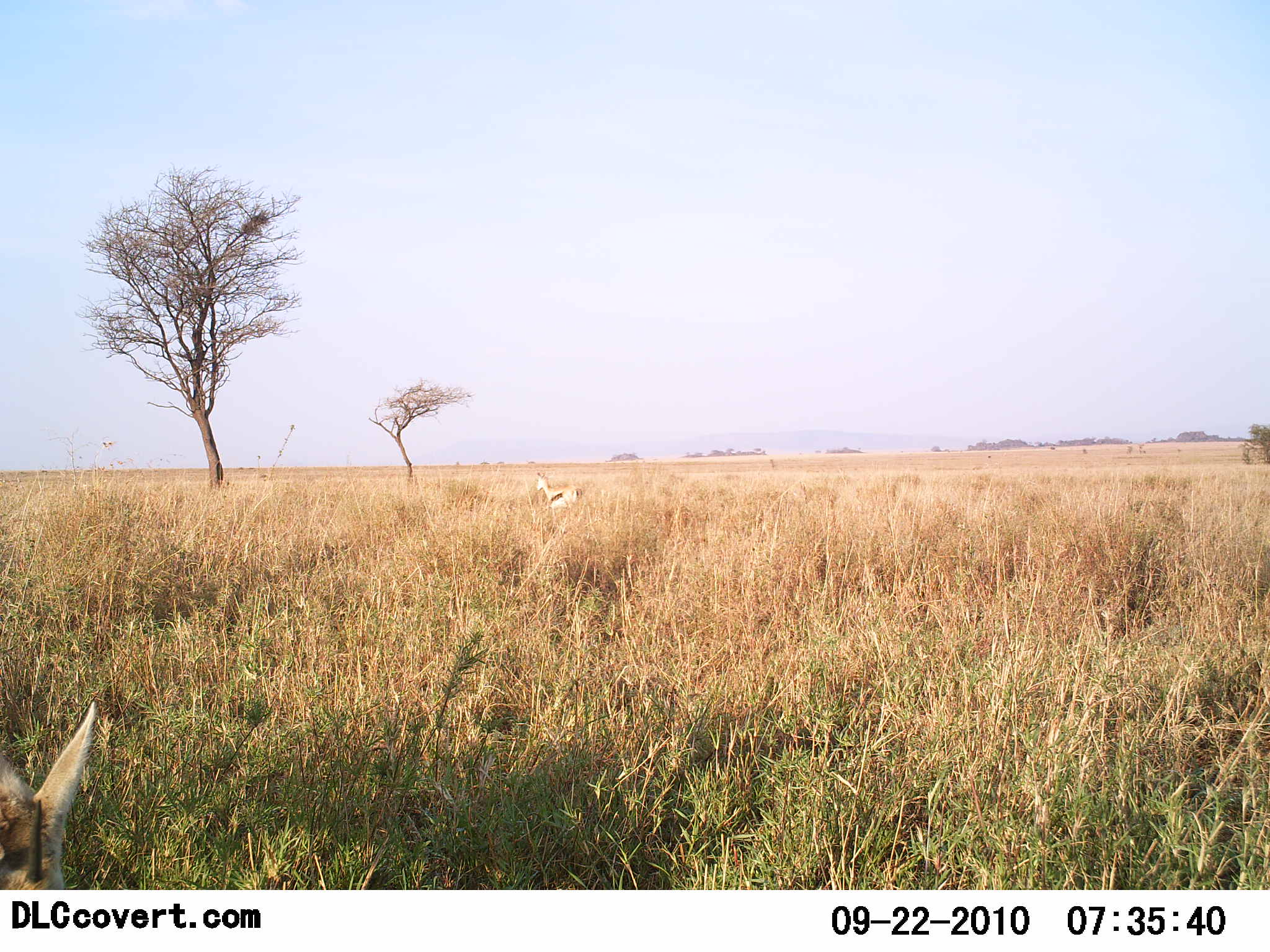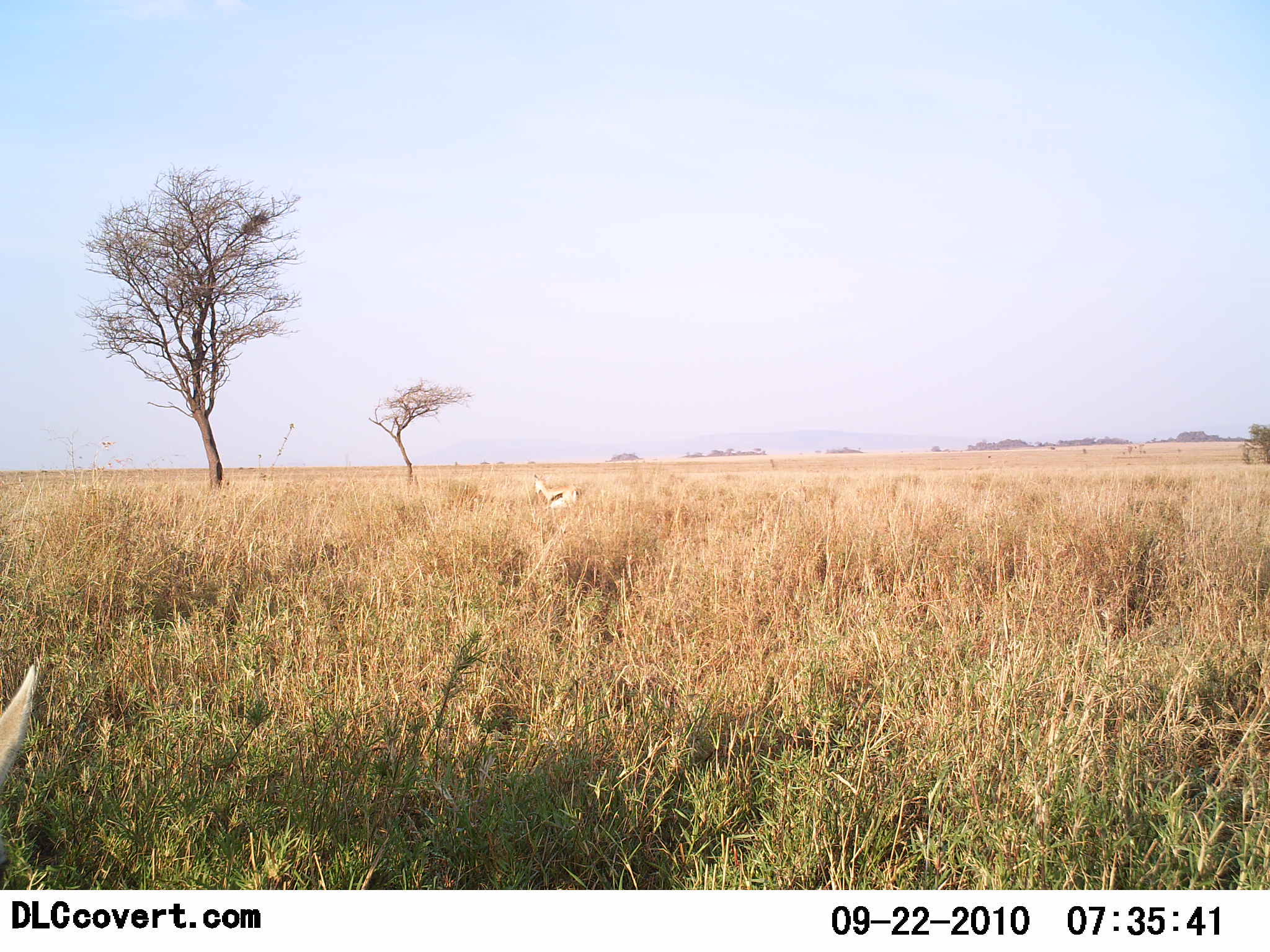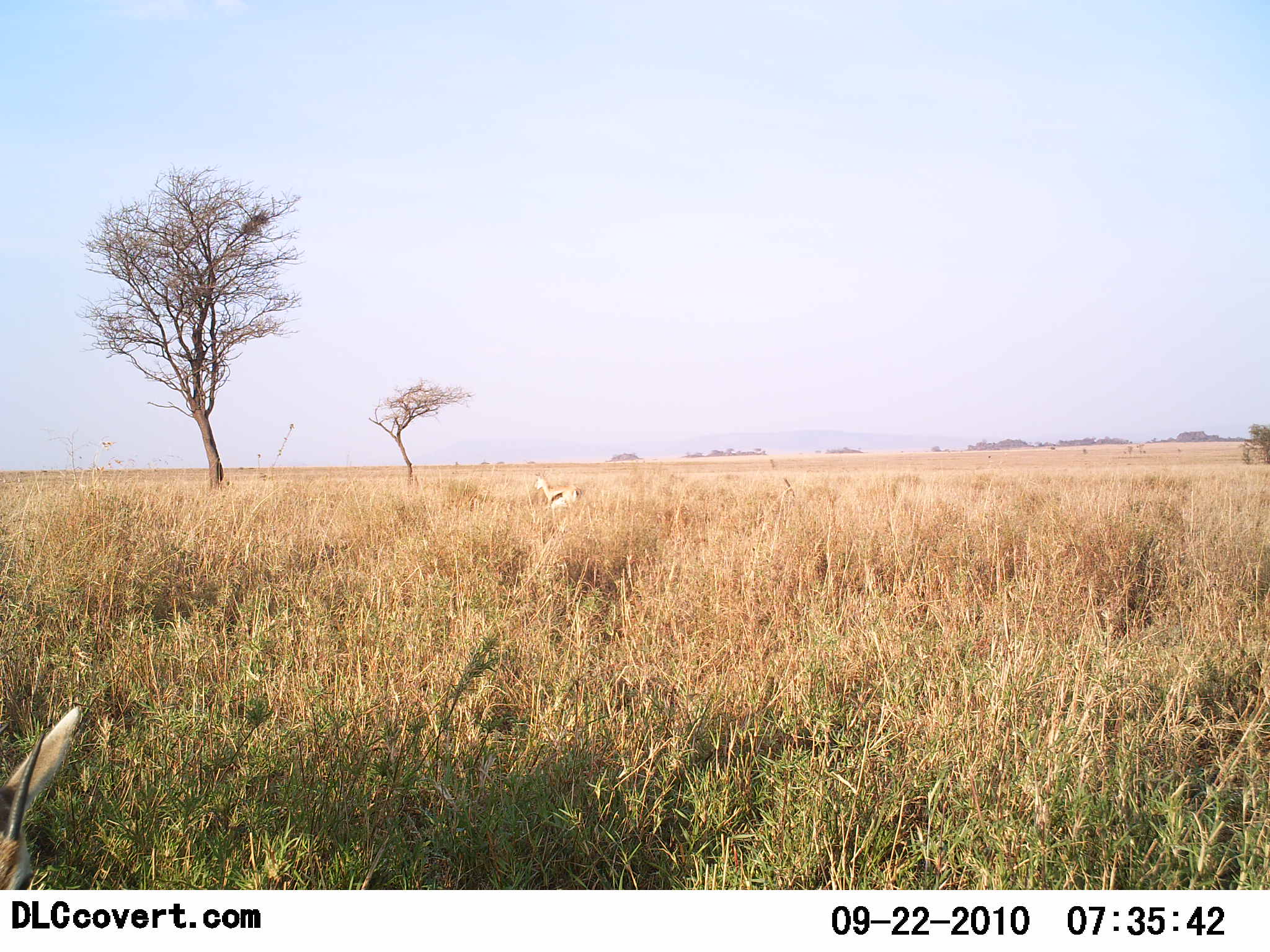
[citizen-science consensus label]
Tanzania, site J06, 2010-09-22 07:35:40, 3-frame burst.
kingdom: Animalia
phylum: Chordata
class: Mammalia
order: Artiodactyla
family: Bovidae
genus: Eudorcas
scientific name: Eudorcas thomsonii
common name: thomson's gazelle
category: gazellethomsons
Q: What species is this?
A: Gazellethomsons (thomson's gazelle) (Eudorcas thomsonii).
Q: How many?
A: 2.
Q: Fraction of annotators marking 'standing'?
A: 57%.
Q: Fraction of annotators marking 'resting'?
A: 7%.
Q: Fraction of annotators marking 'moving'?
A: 21%.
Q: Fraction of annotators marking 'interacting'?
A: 0%.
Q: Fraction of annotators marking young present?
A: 0%.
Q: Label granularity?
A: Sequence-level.